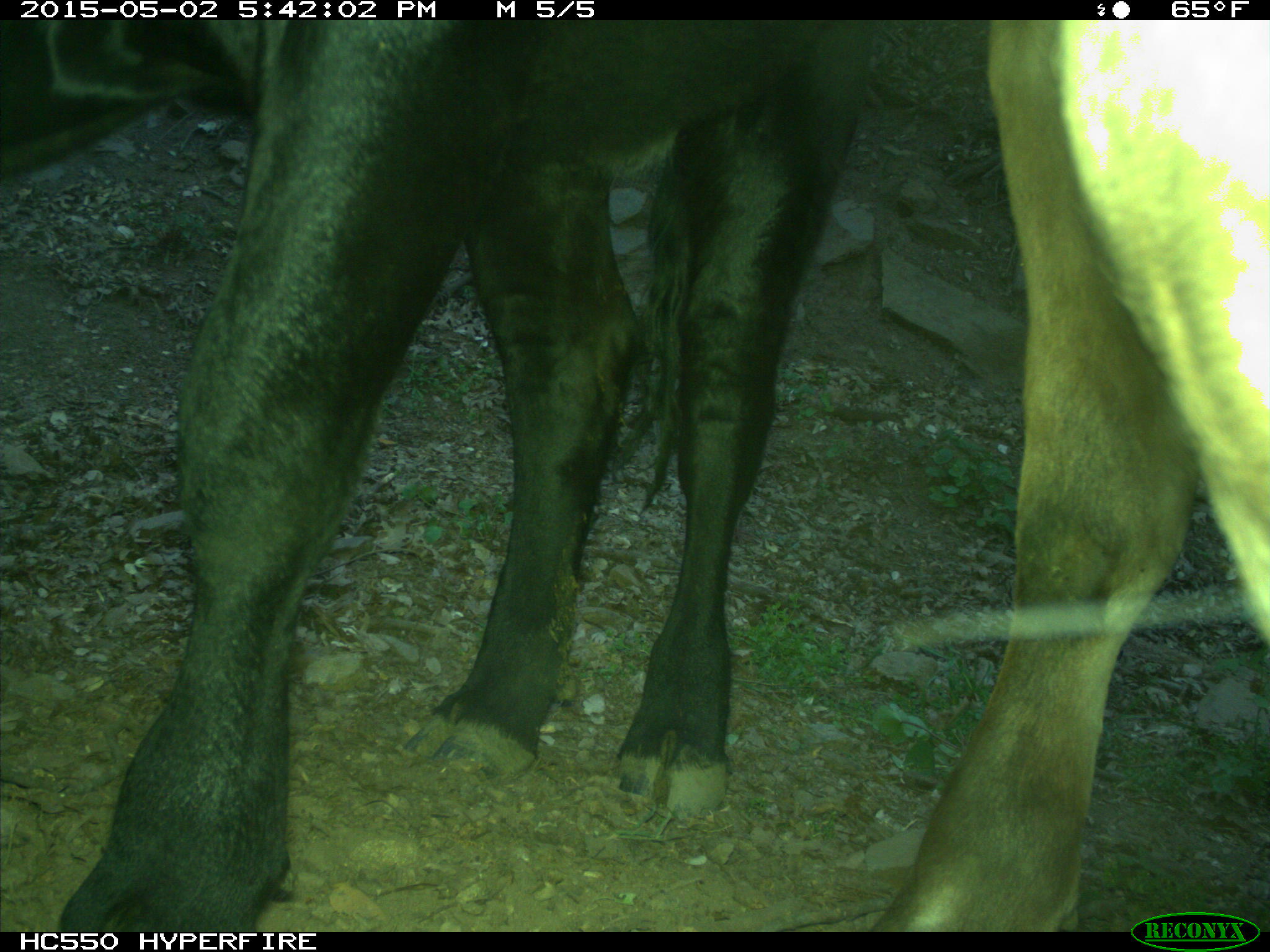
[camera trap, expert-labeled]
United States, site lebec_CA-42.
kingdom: Animalia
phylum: Chordata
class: Mammalia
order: Artiodactyla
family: Bovidae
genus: Bos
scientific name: Bos taurus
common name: domestic cow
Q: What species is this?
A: Bos taurus (domestic cow).